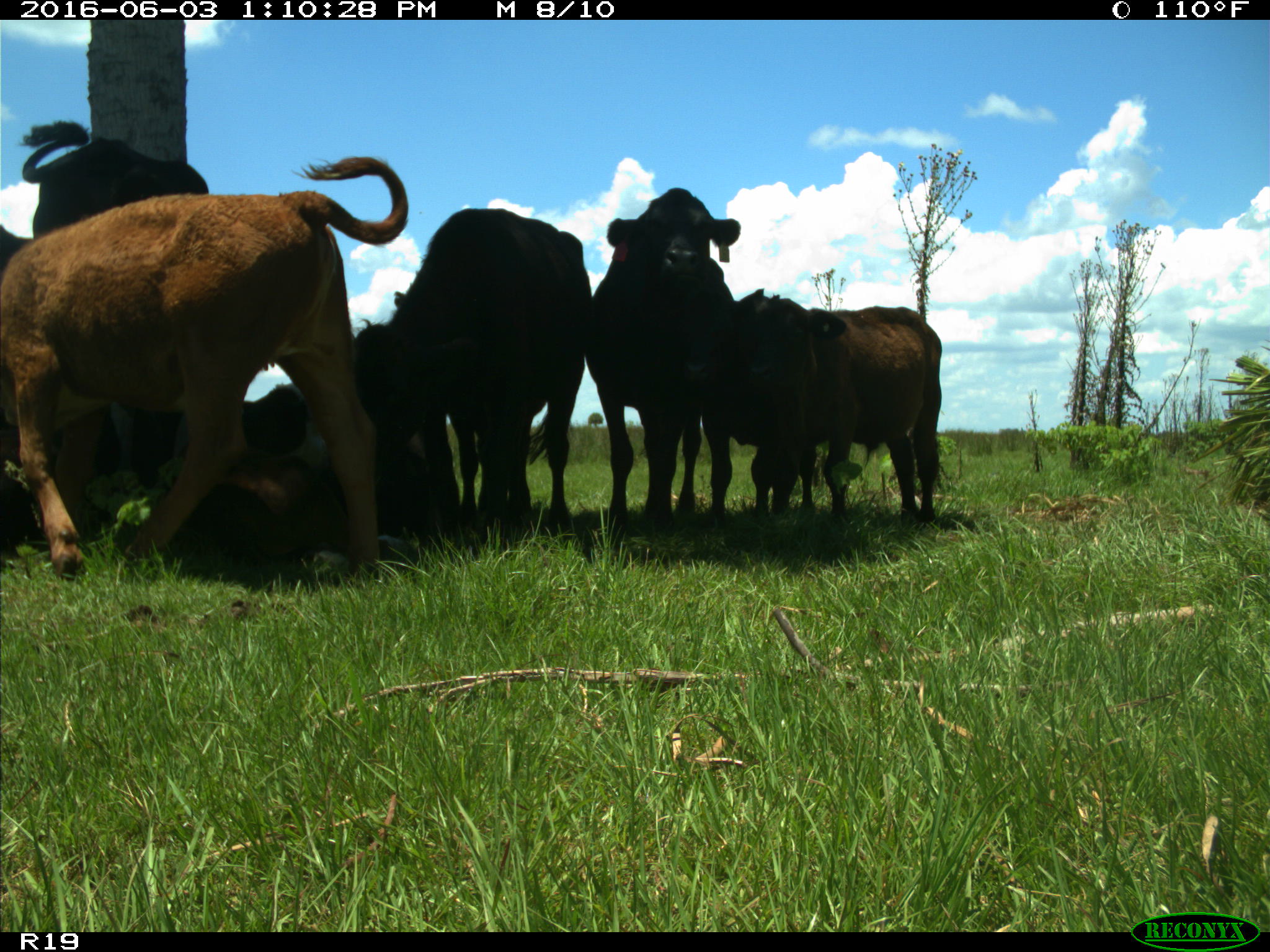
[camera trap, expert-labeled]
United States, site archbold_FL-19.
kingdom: Animalia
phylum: Chordata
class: Mammalia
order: Artiodactyla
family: Bovidae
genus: Bos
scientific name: Bos taurus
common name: domestic cow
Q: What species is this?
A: Bos taurus (domestic cow).